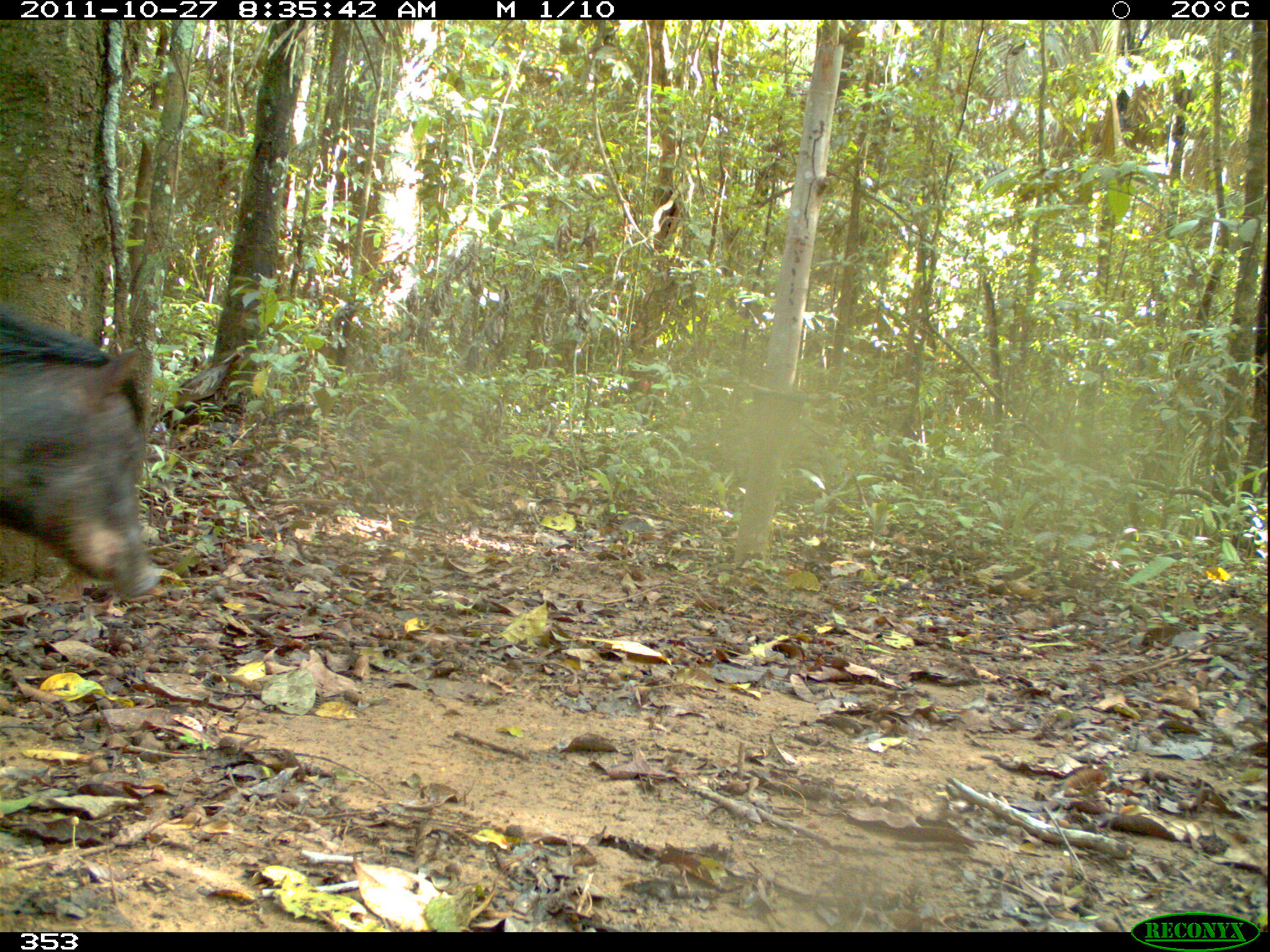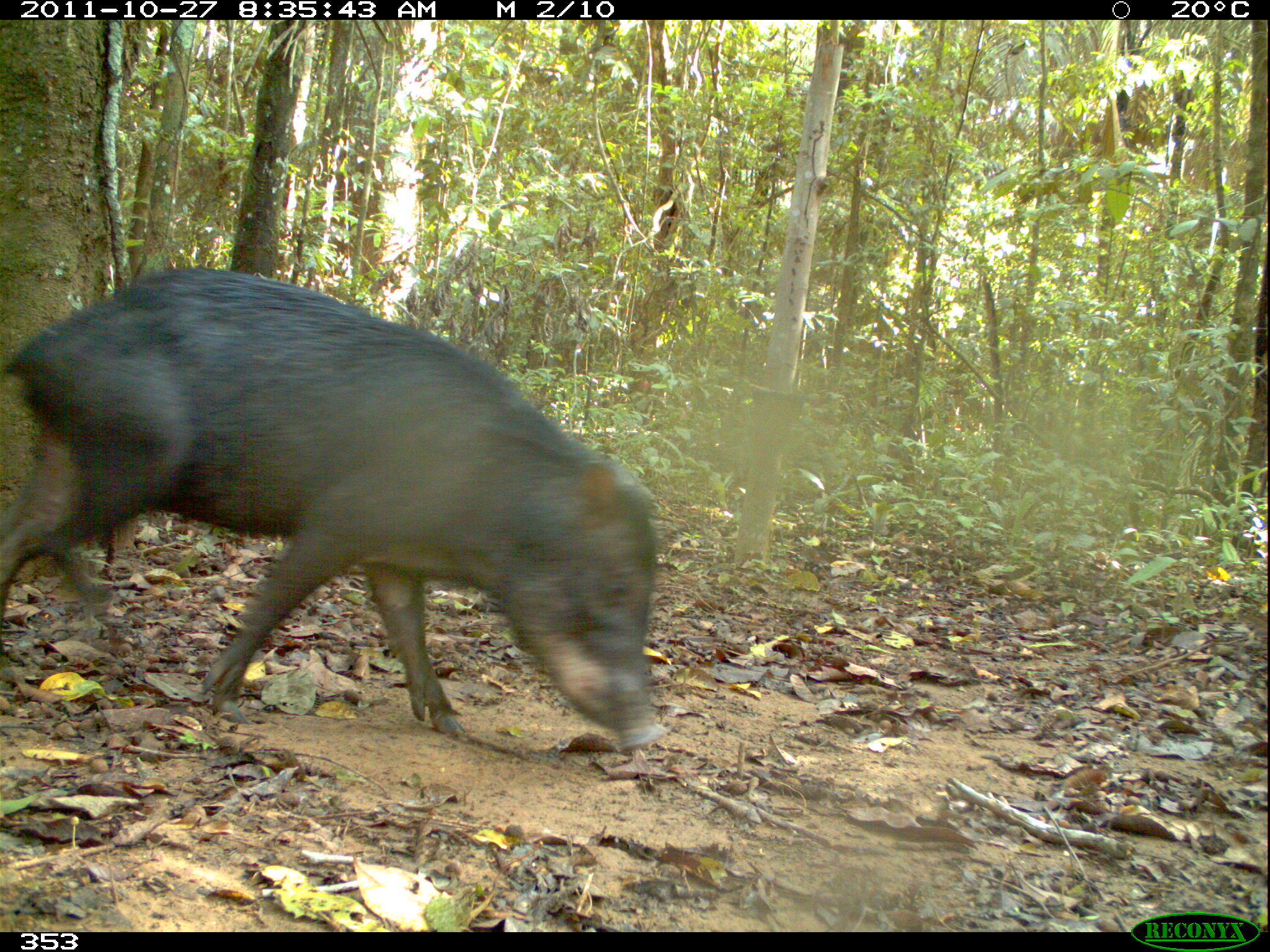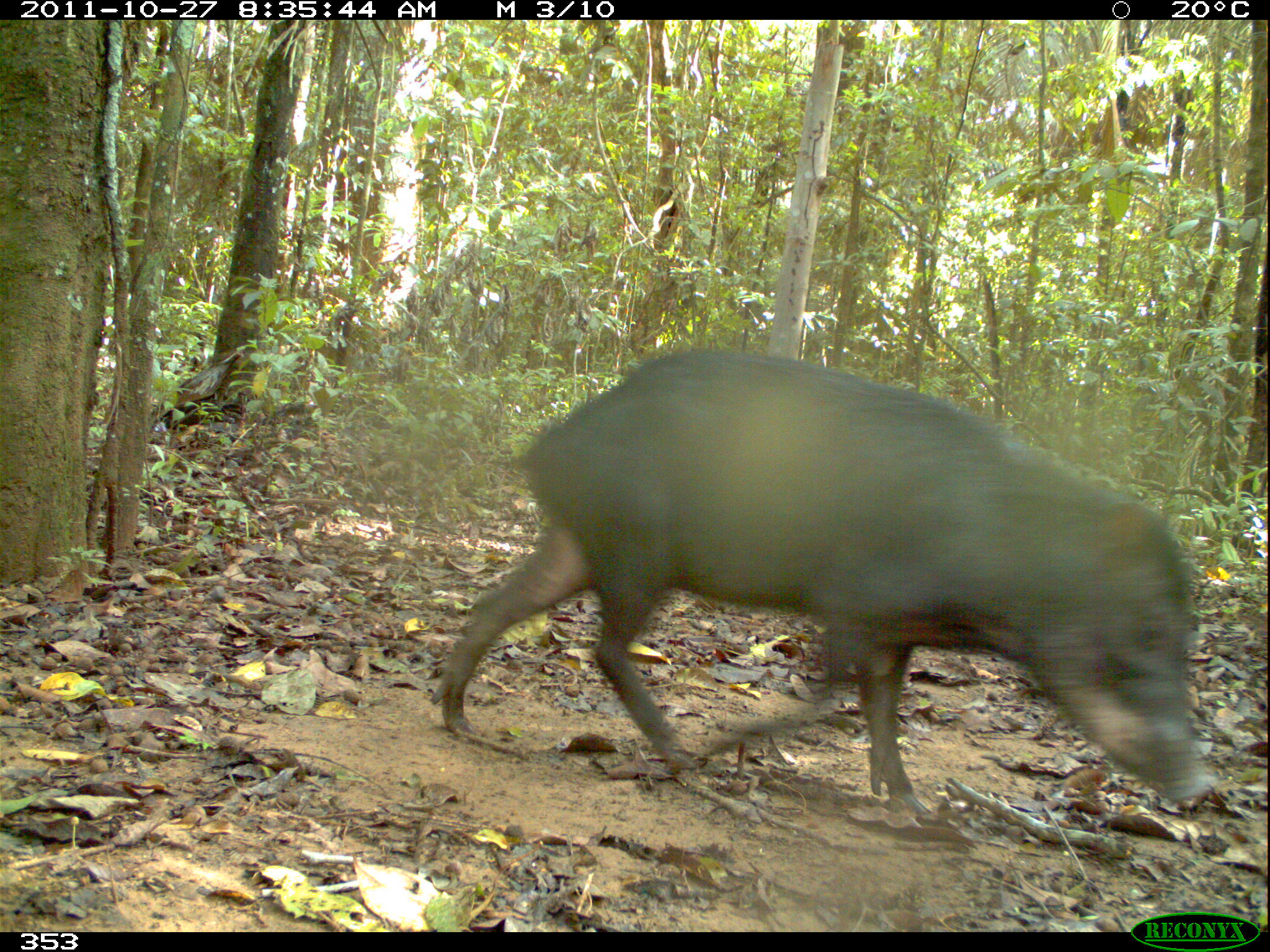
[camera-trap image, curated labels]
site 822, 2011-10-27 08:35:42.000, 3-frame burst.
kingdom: Animalia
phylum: Chordata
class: Mammalia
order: Artiodactyla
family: Tayassuidae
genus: Tayassu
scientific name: Tayassu pecari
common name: white-lipped peccary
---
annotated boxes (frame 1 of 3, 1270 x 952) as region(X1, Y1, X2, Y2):
tayassu pecari: region(0, 311, 161, 599)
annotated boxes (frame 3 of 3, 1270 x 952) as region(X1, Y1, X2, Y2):
tayassu pecari: region(426, 337, 1218, 819)